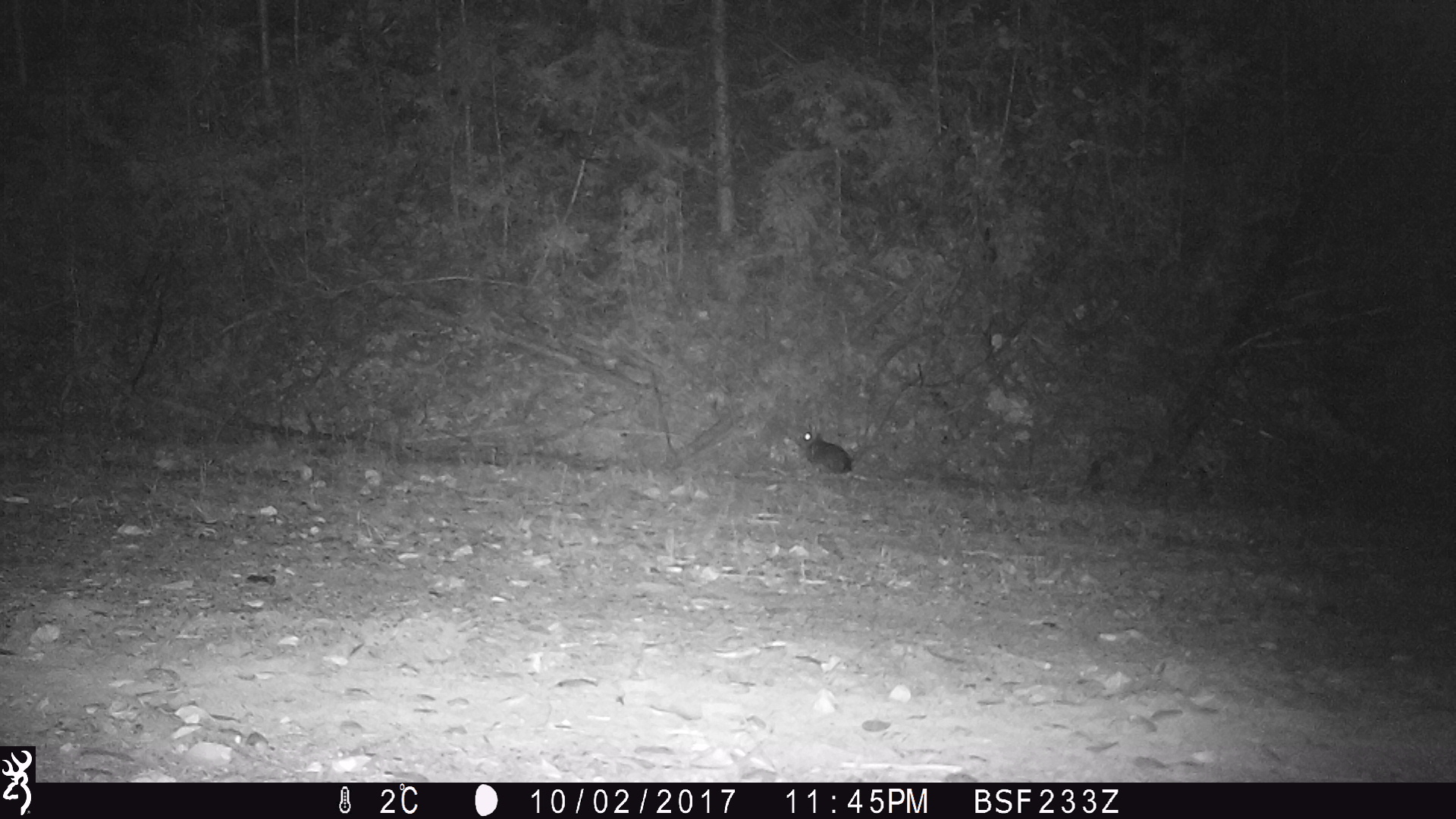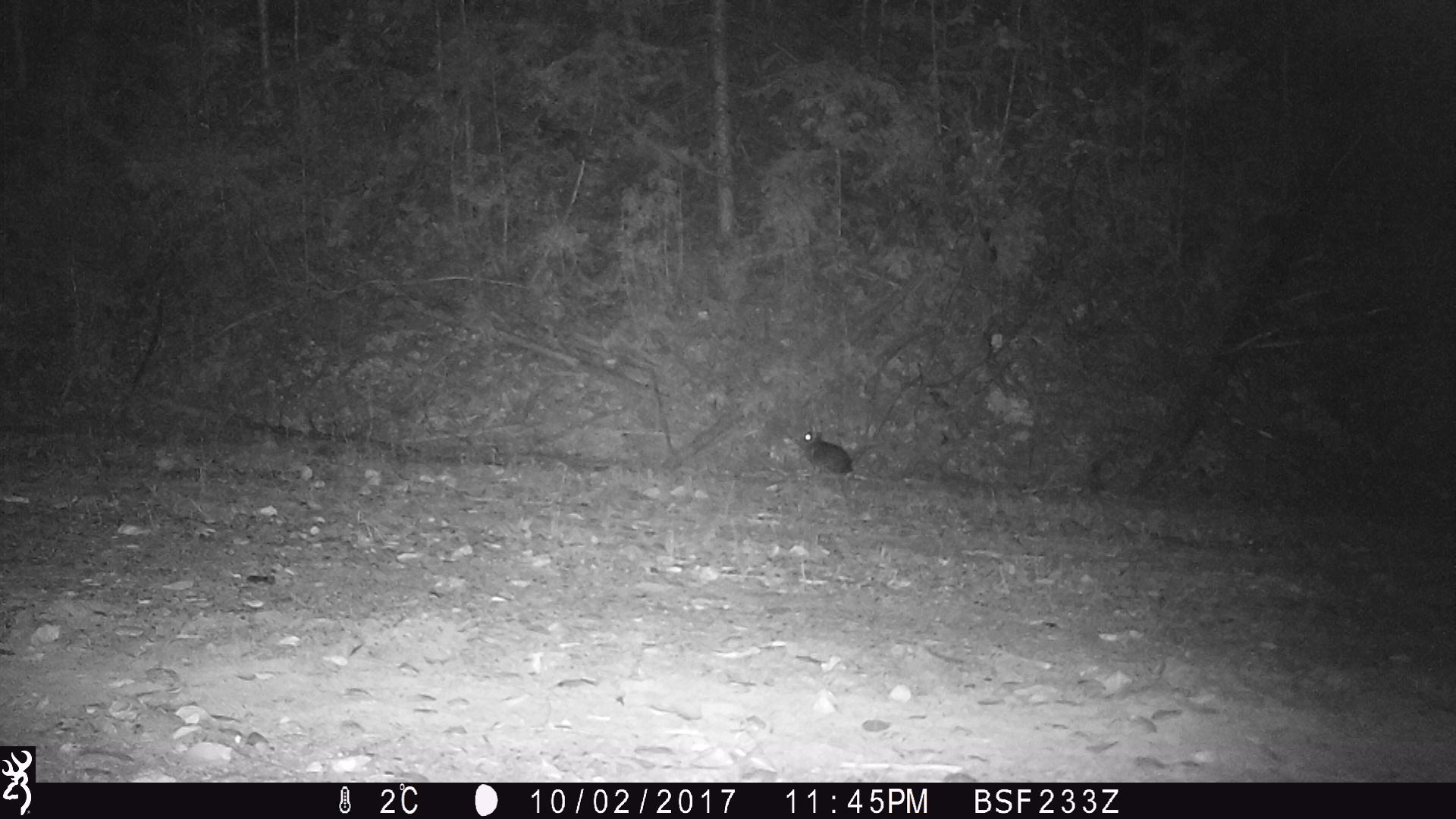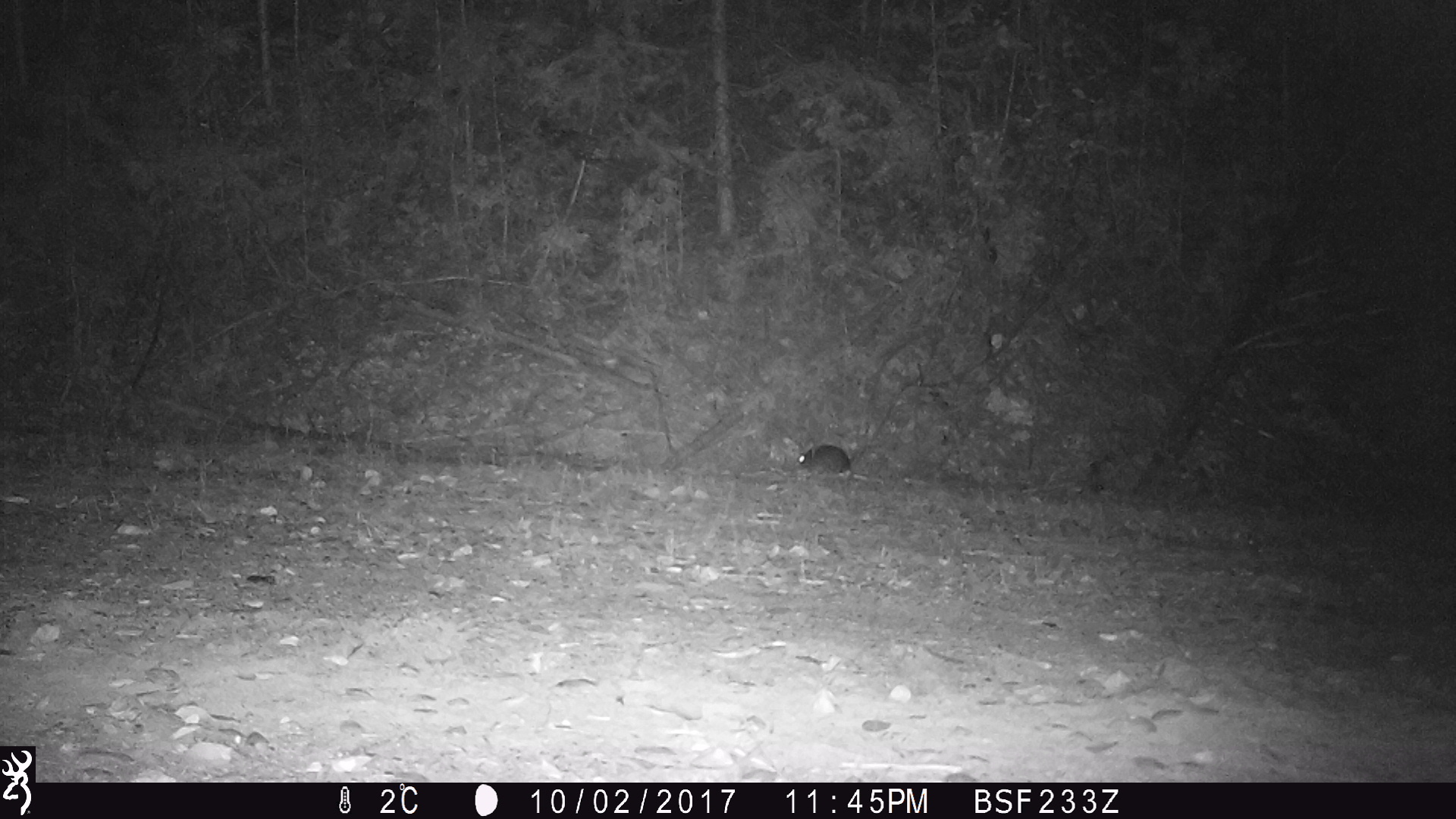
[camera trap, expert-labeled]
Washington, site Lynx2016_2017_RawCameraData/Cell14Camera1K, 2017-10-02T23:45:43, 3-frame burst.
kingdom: Animalia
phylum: Chordata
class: Mammalia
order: Lagomorpha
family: Leporidae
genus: Lepus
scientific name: Lepus americanus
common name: snowshoe hare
Lepus americanus (snowshoe hare). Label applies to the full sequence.